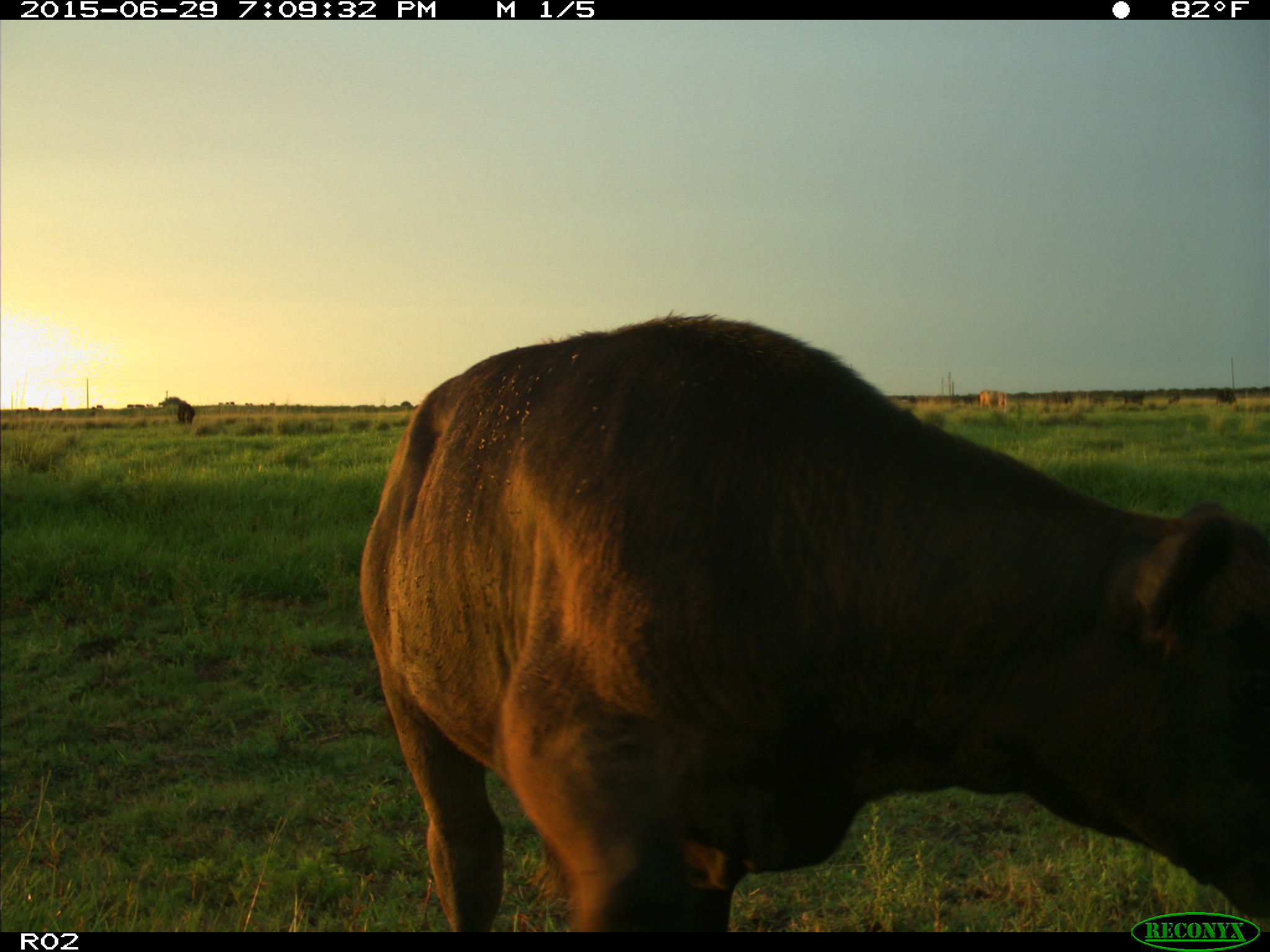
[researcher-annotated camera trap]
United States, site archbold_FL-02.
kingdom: Animalia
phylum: Chordata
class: Mammalia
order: Artiodactyla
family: Bovidae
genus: Bos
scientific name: Bos taurus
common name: domestic cow